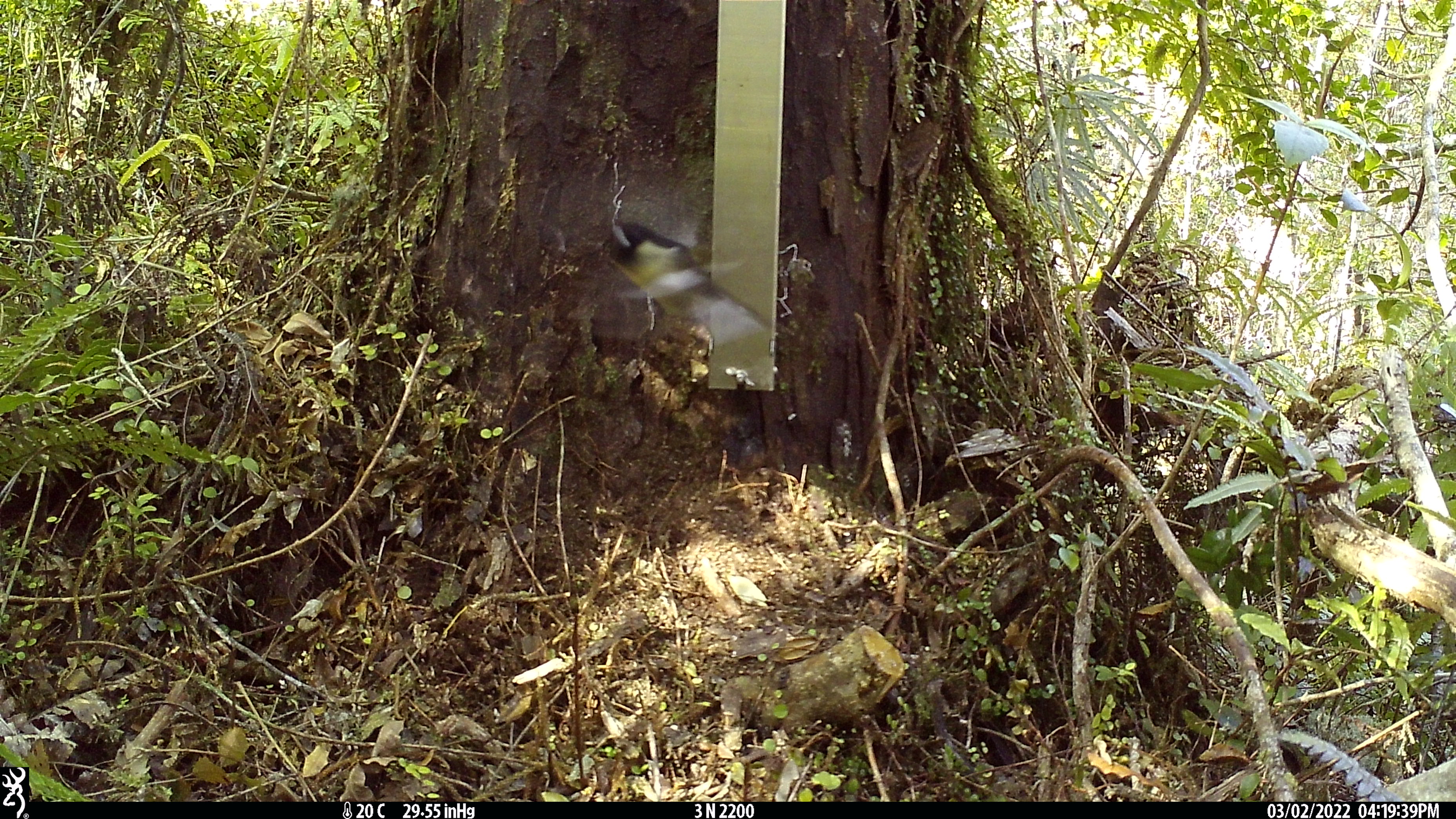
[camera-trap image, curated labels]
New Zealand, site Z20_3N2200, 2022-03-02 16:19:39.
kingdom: Animalia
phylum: Chordata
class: Aves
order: Passeriformes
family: Petroicidae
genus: Petroica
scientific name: Petroica macrocephala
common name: tomtit